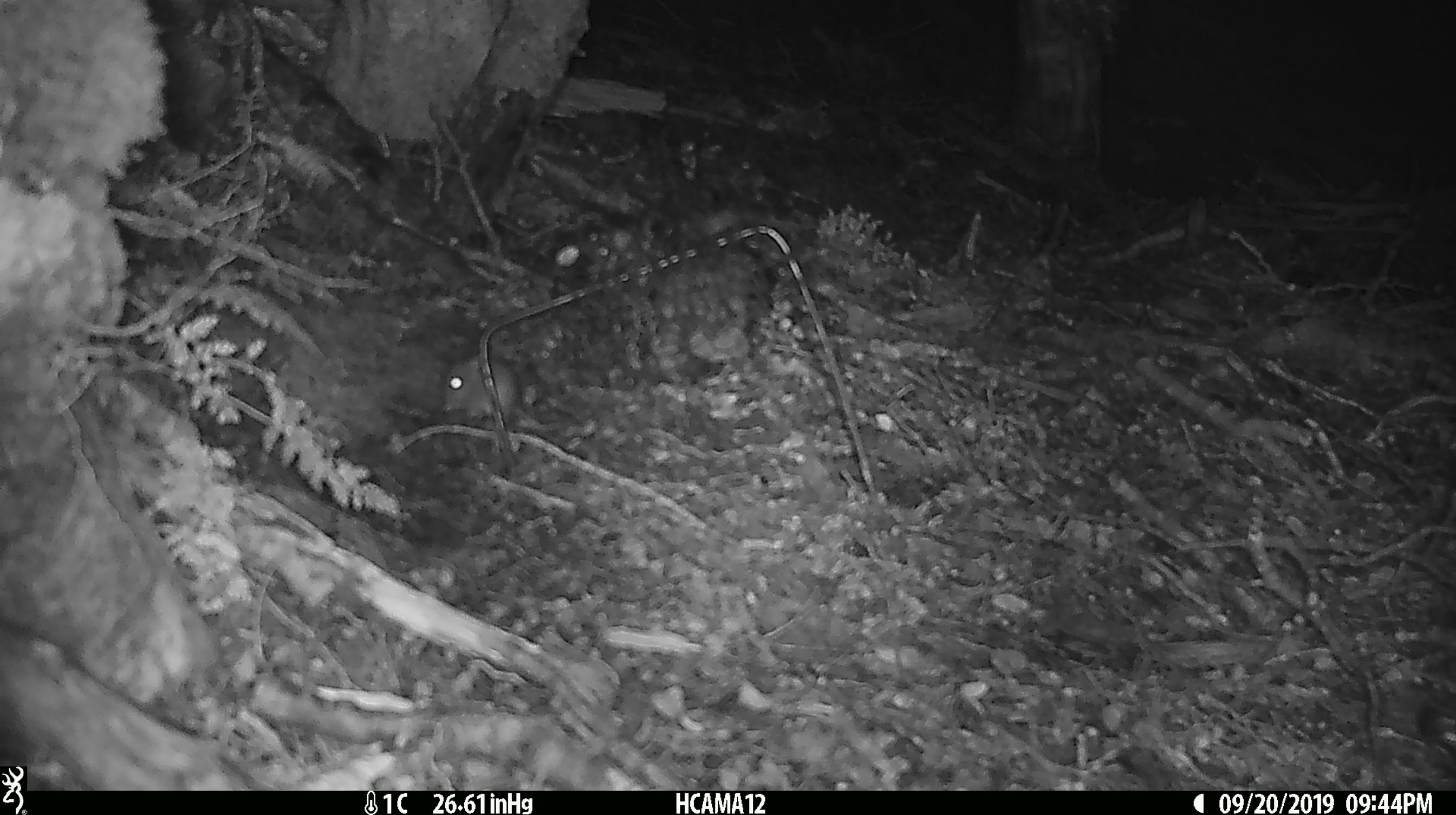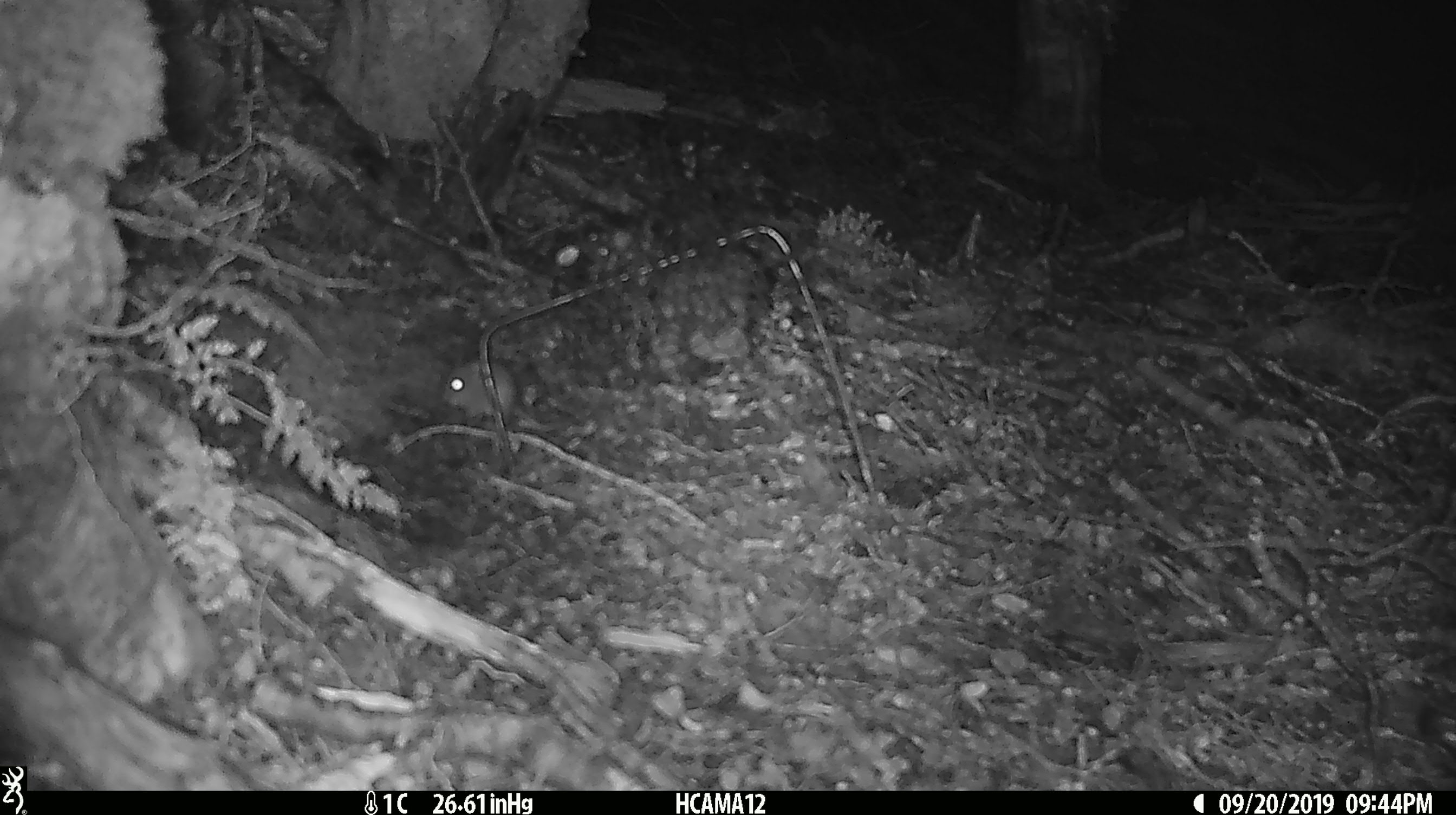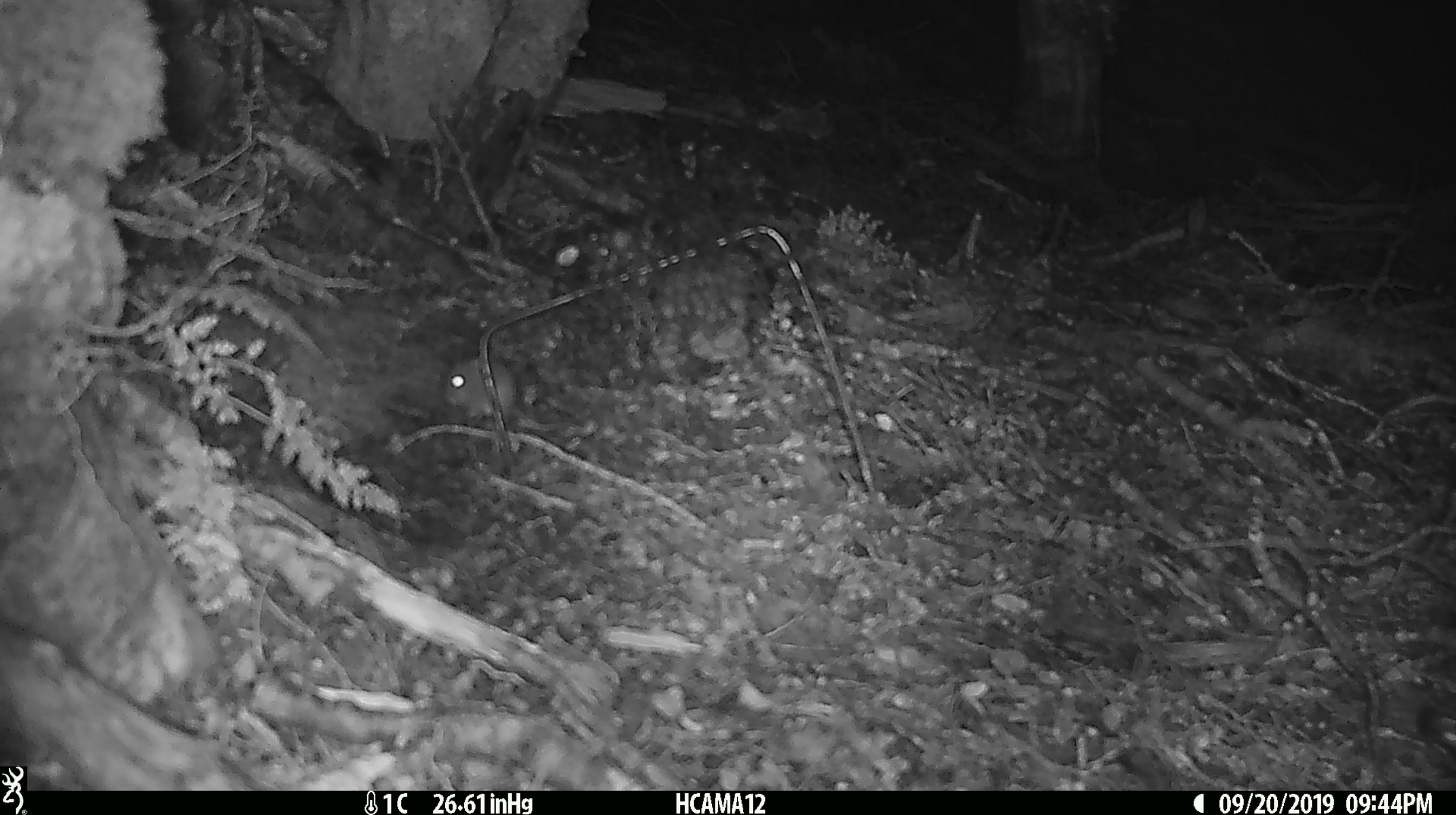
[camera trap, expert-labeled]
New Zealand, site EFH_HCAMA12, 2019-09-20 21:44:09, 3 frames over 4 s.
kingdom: Animalia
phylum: Chordata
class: Mammalia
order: Rodentia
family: Muridae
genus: Mus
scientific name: Mus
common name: mouse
Mouse (Mus).